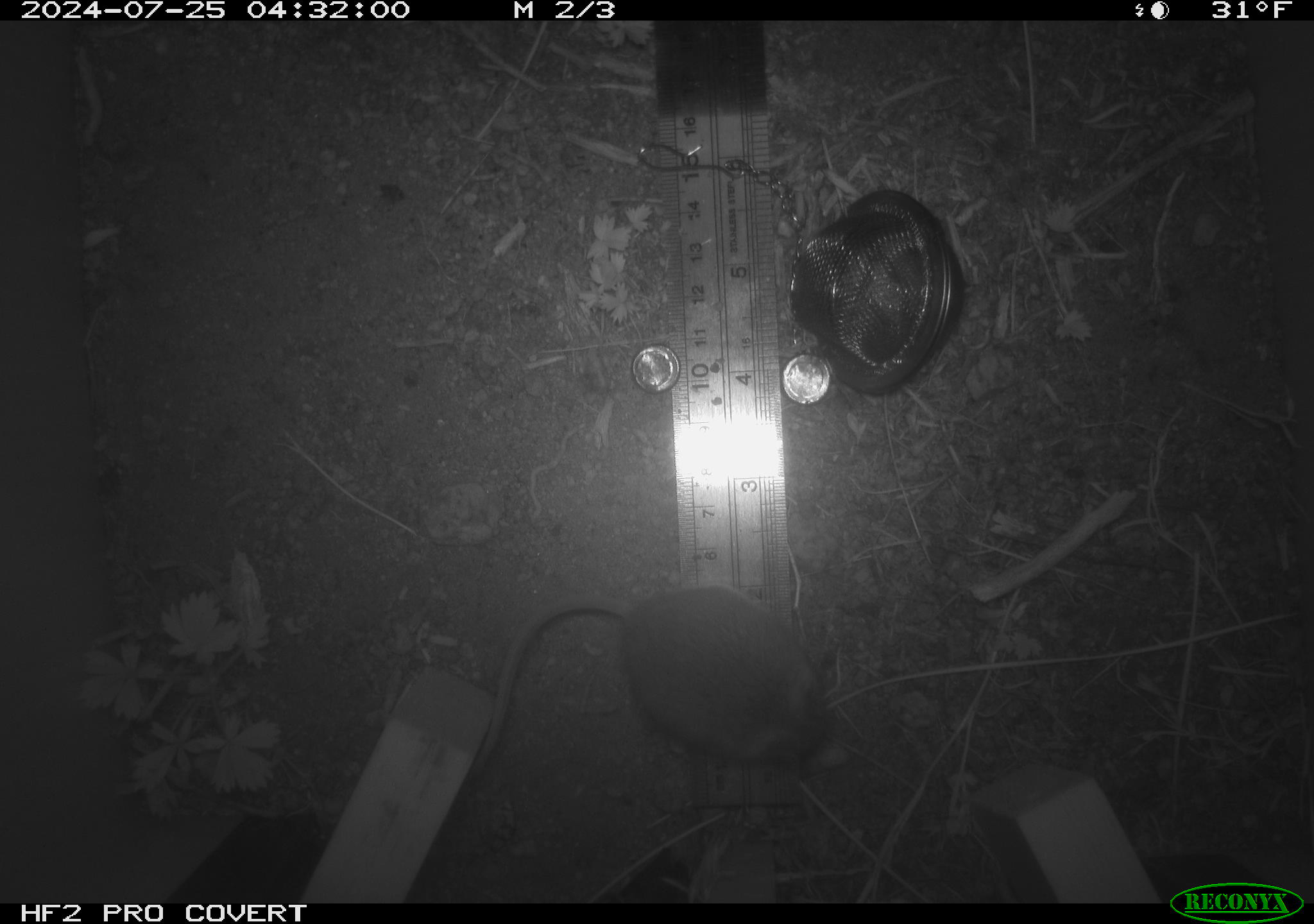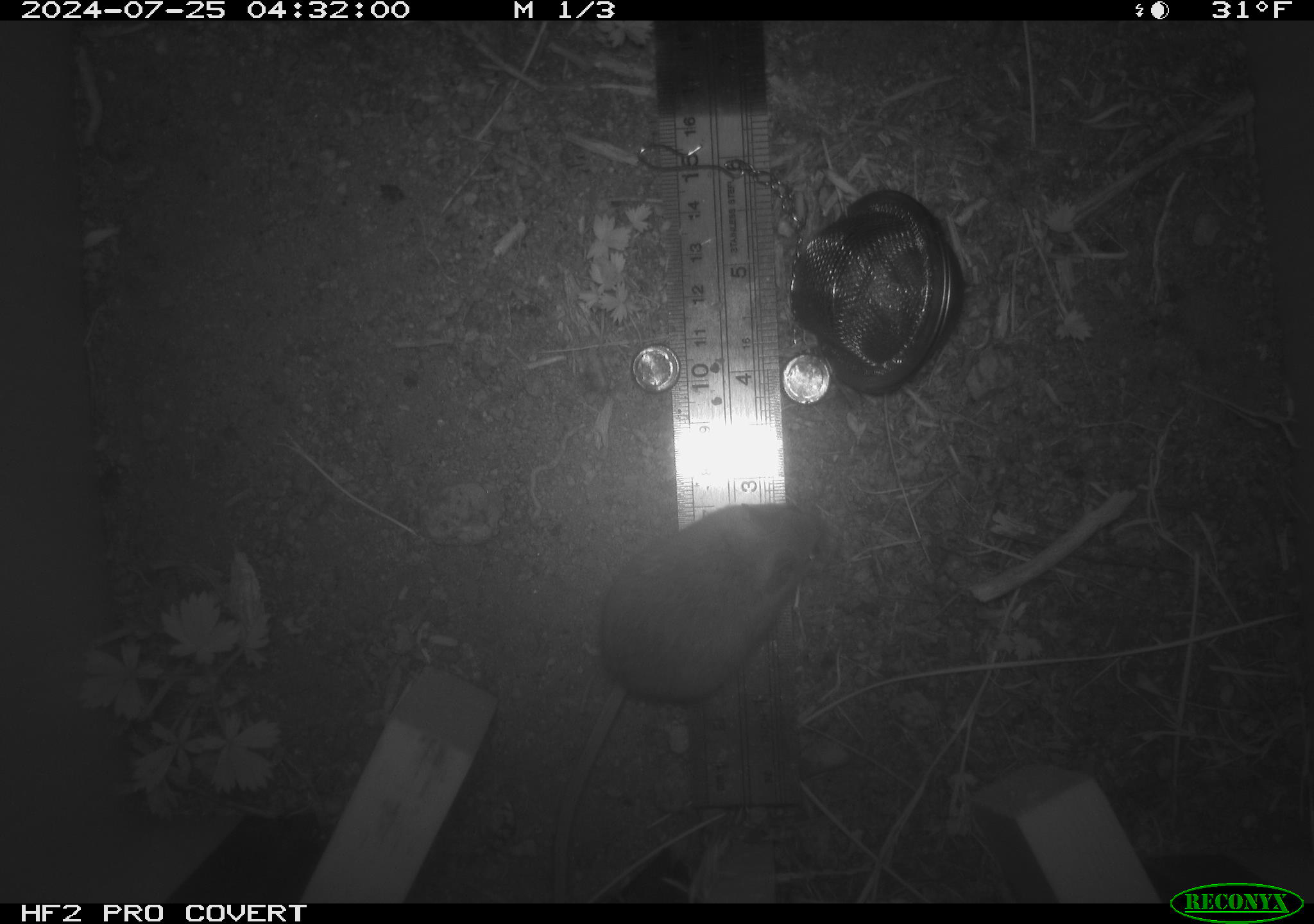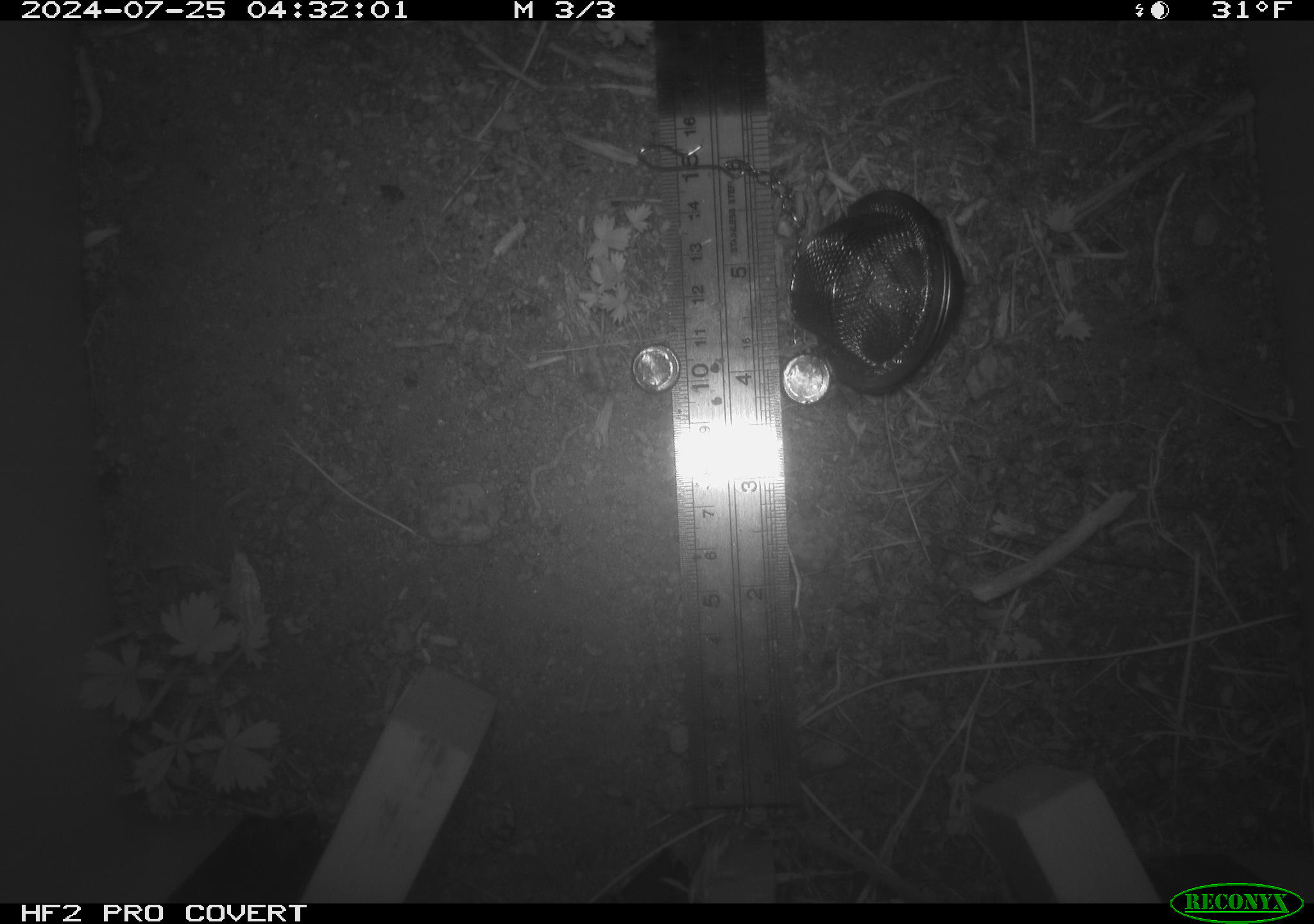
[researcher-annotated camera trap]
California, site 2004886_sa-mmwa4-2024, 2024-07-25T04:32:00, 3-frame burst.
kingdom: Animalia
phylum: Chordata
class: Mammalia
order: Rodentia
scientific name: Rodentia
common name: mouse species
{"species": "mouse species (Rodentia)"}